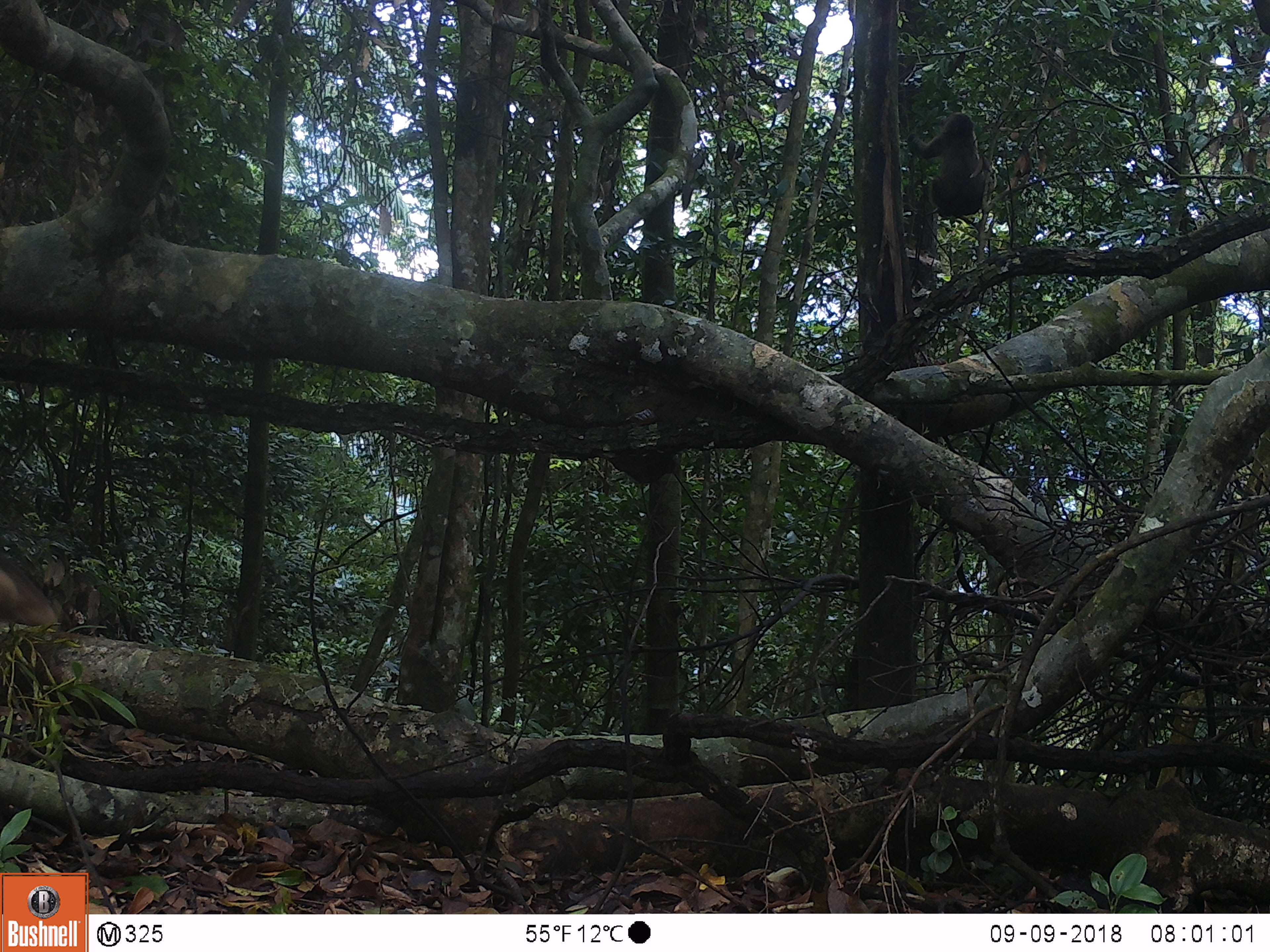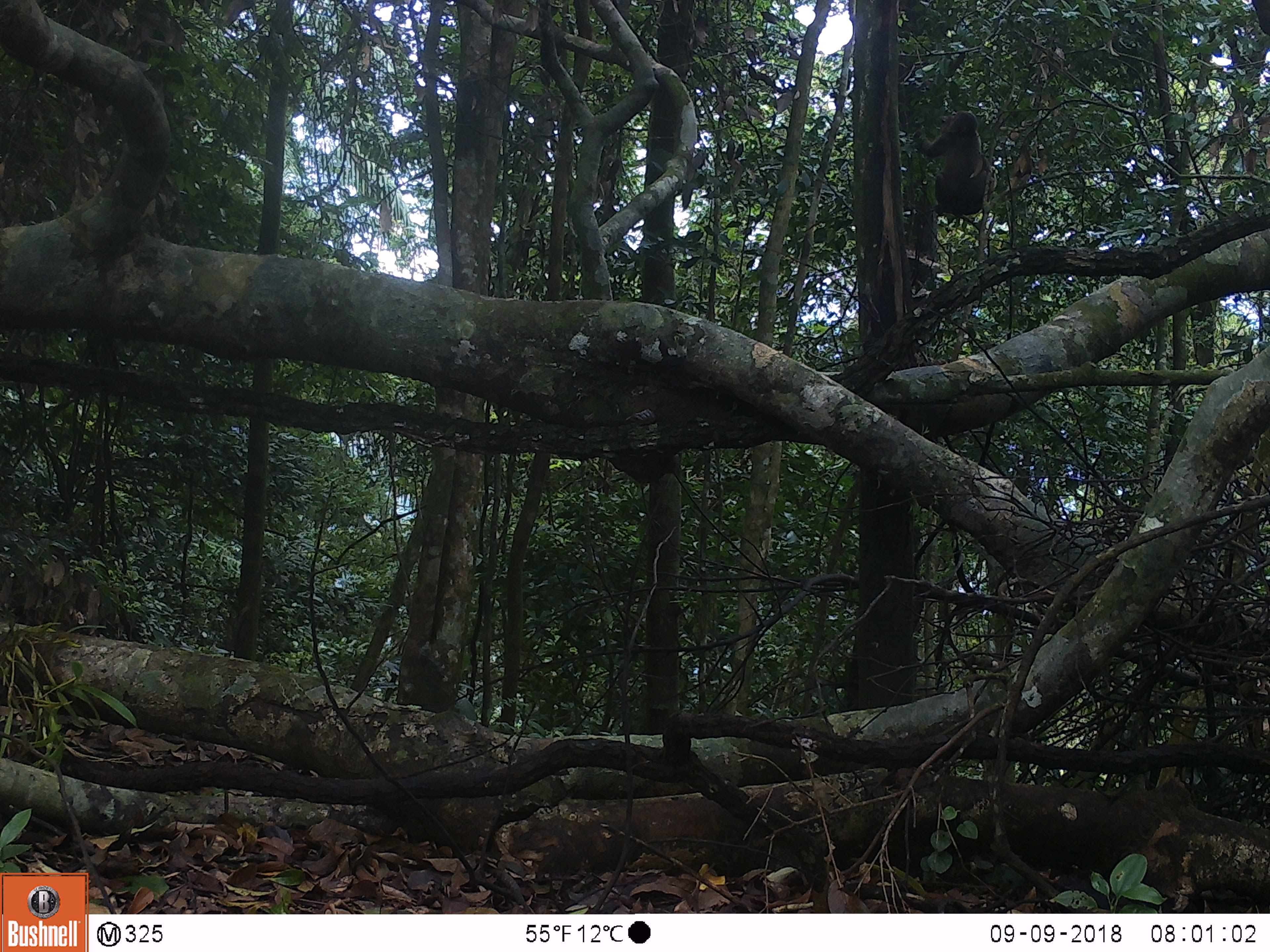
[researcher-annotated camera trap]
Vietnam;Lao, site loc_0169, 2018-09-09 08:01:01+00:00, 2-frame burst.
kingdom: Animalia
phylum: Chordata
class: Mammalia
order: Primates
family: Cercopithecidae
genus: Macaca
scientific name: Macaca arctoides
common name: stump-tailed macaque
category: stump tailed macaque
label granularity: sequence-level